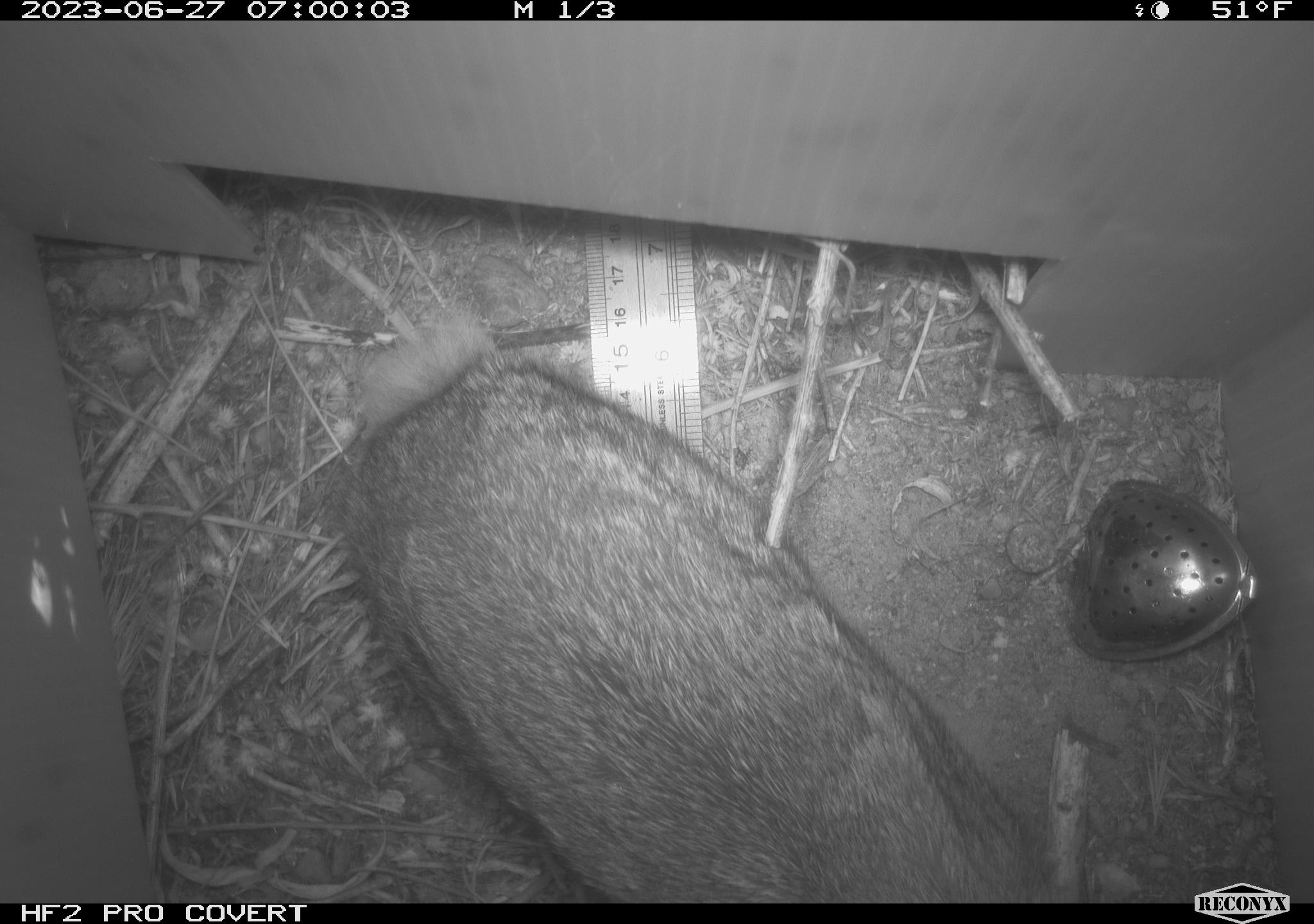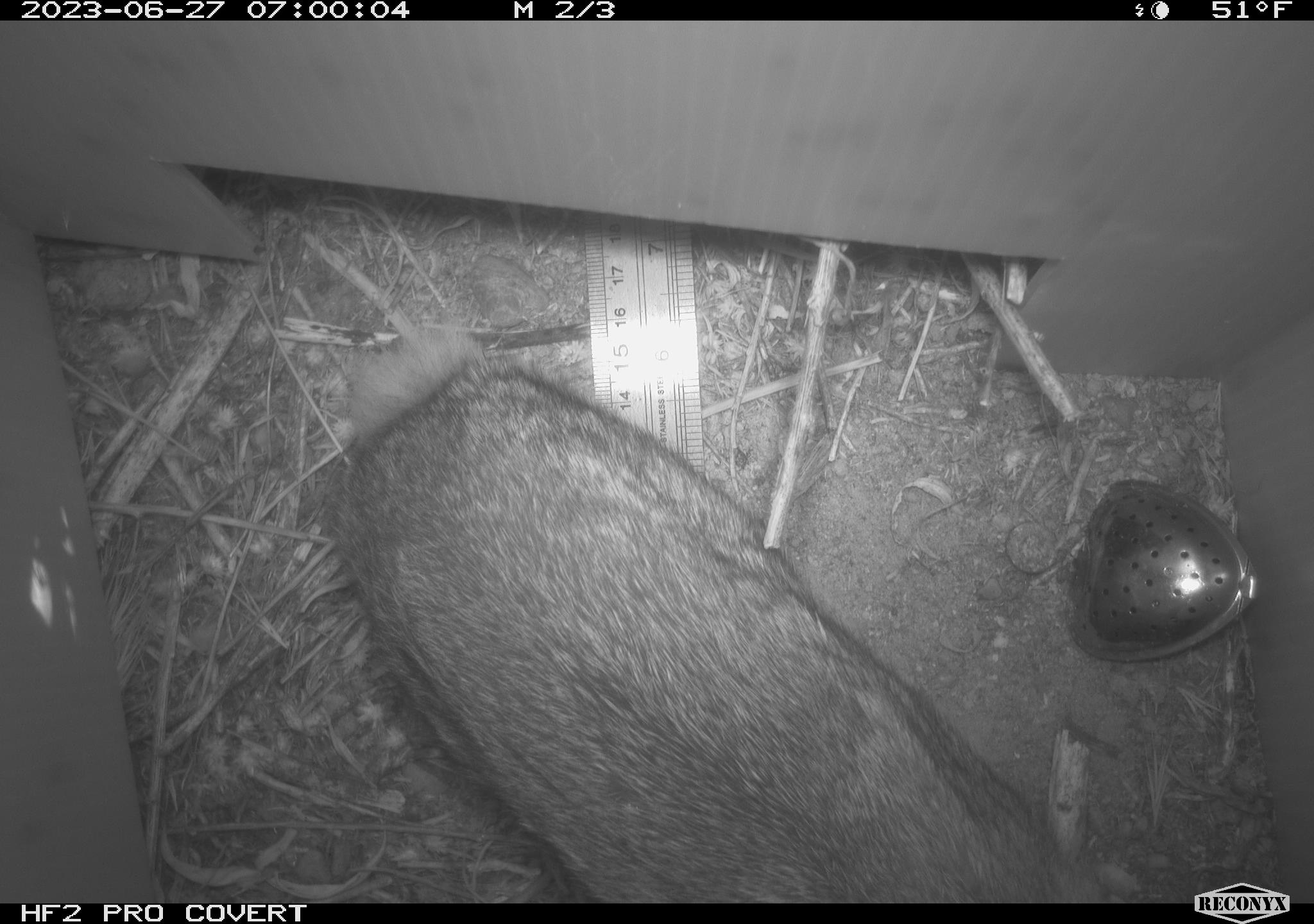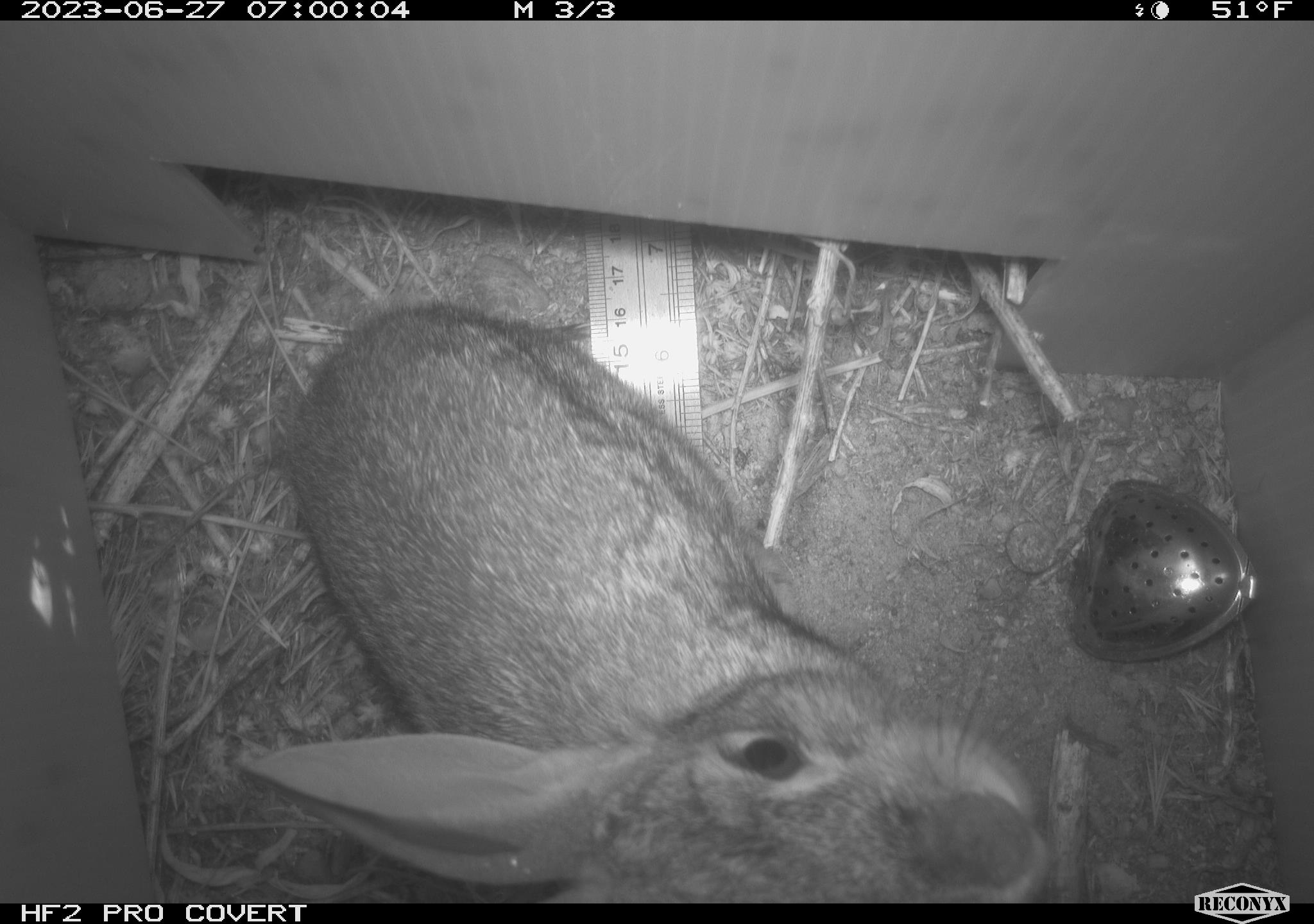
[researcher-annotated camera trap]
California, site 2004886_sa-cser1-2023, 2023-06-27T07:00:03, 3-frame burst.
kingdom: Animalia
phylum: Chordata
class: Mammalia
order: Lagomorpha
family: Leporidae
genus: Sylvilagus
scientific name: Sylvilagus bachmani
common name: brush rabbit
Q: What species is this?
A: Brush rabbit (Sylvilagus bachmani).